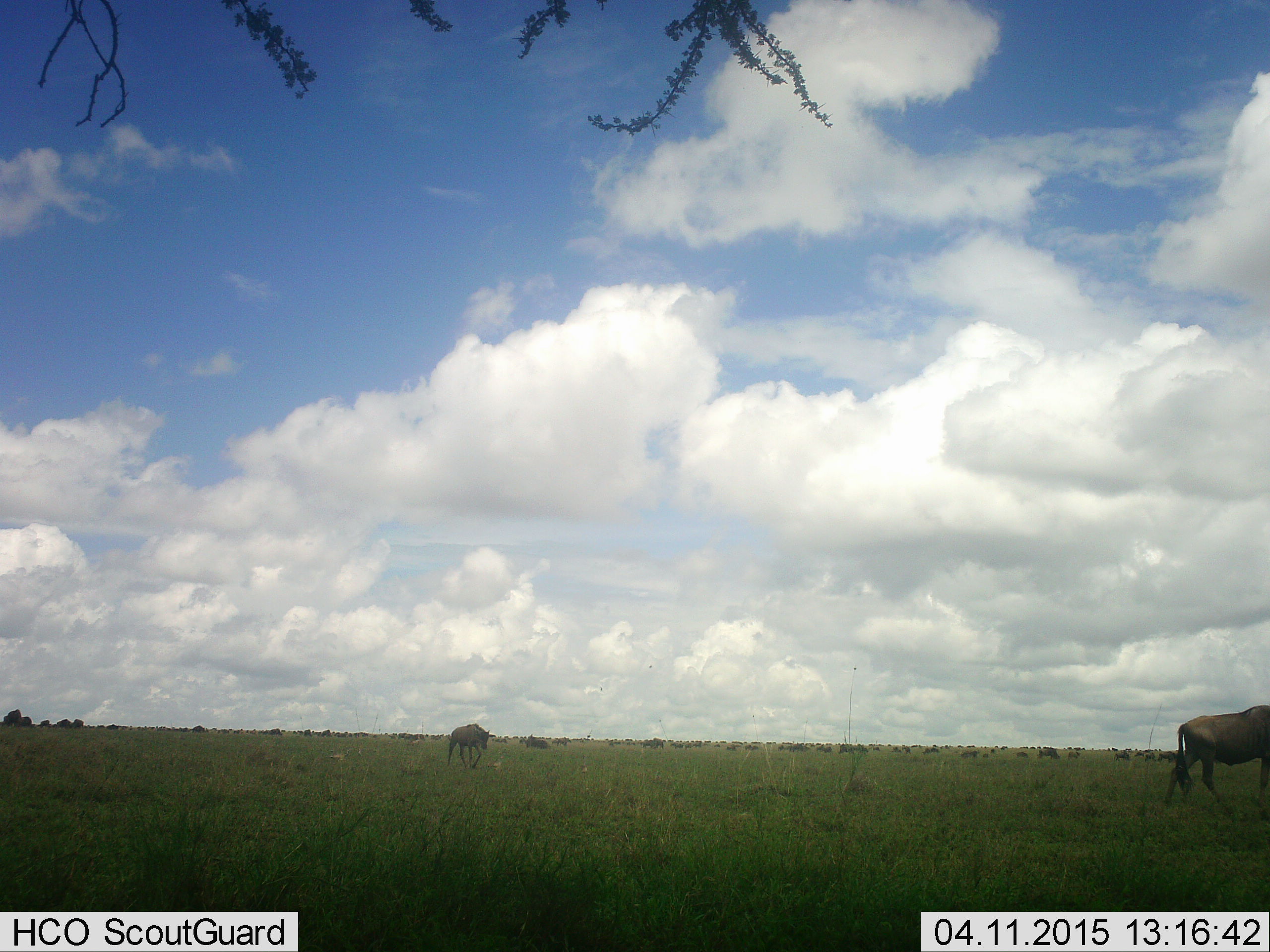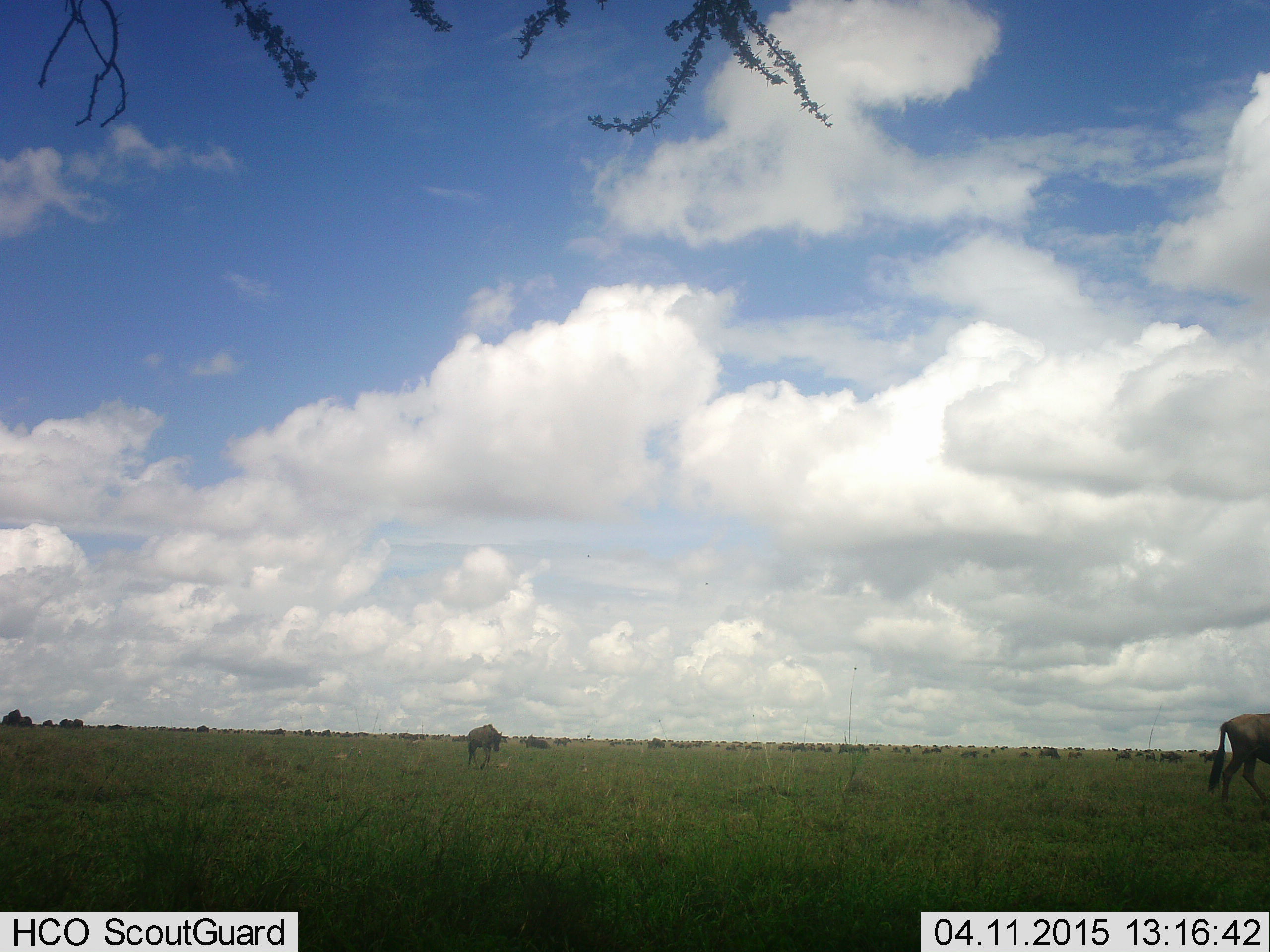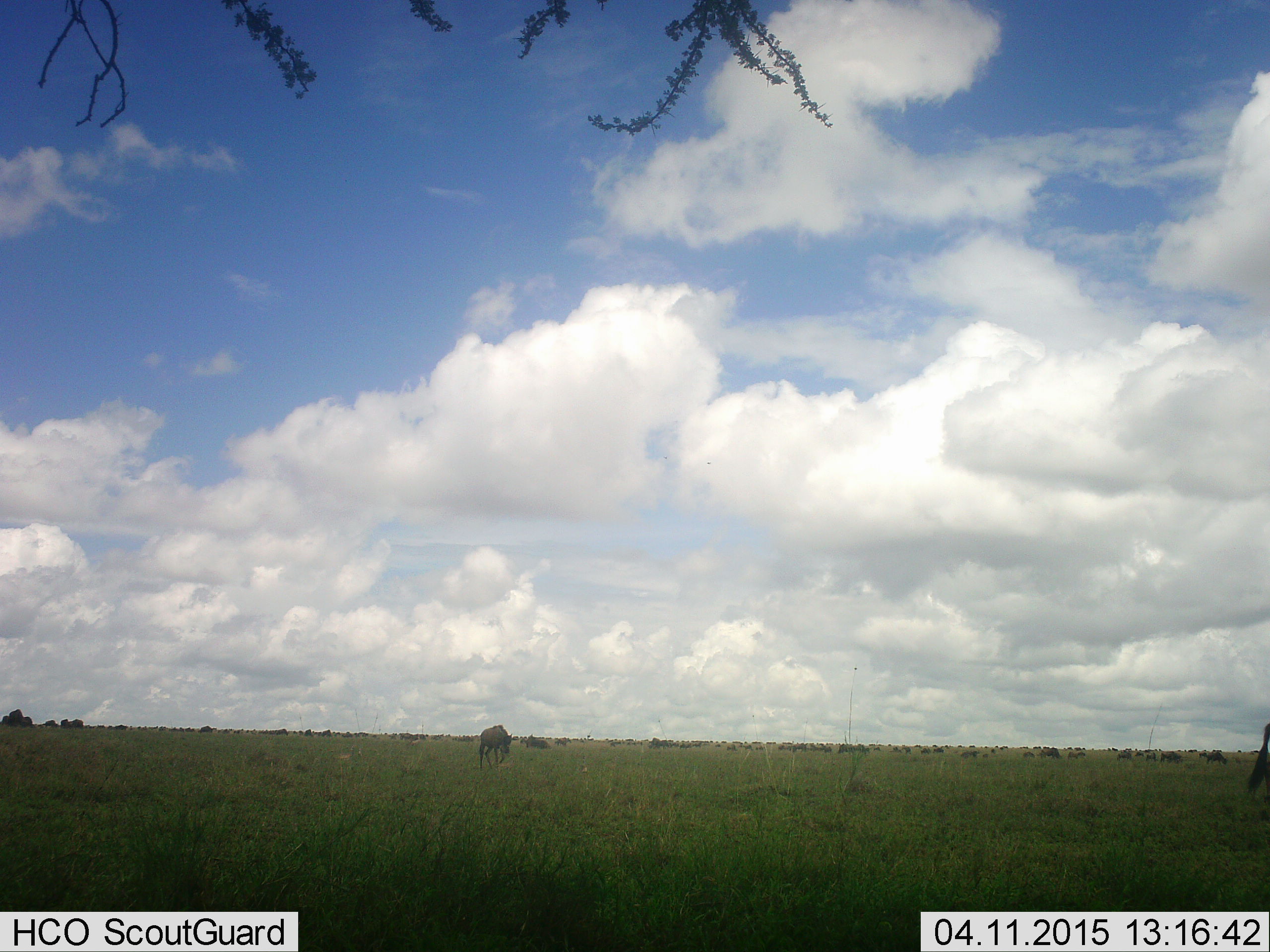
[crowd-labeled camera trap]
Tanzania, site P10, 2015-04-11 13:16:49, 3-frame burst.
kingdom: Animalia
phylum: Chordata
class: Mammalia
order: Artiodactyla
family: Bovidae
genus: Connochaetes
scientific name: Connochaetes taurinus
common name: blue wildebeest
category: wildebeest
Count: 11-50.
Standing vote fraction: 60%.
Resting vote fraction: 0%.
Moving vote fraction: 100%.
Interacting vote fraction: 0%.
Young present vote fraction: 0%.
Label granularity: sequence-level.